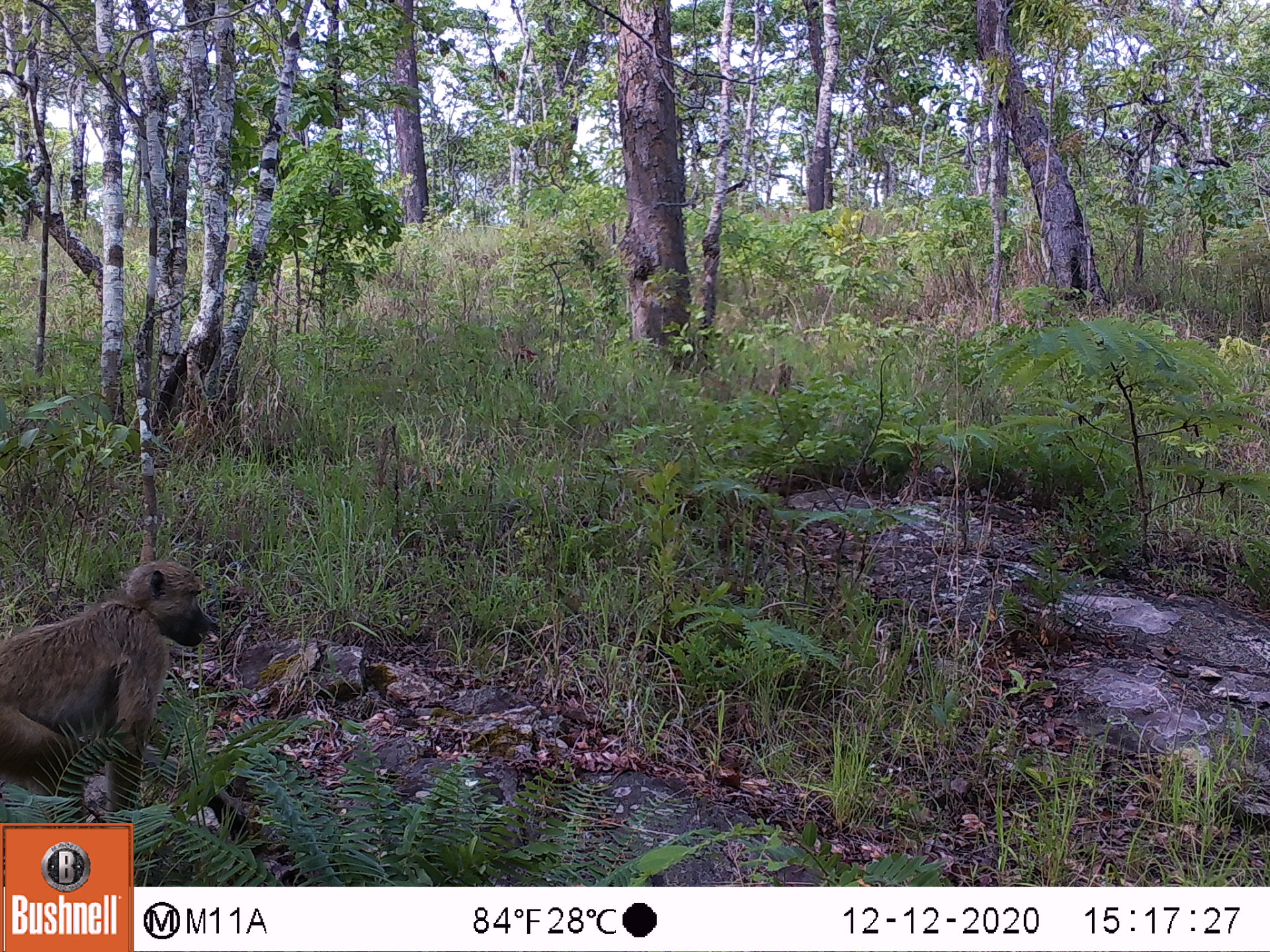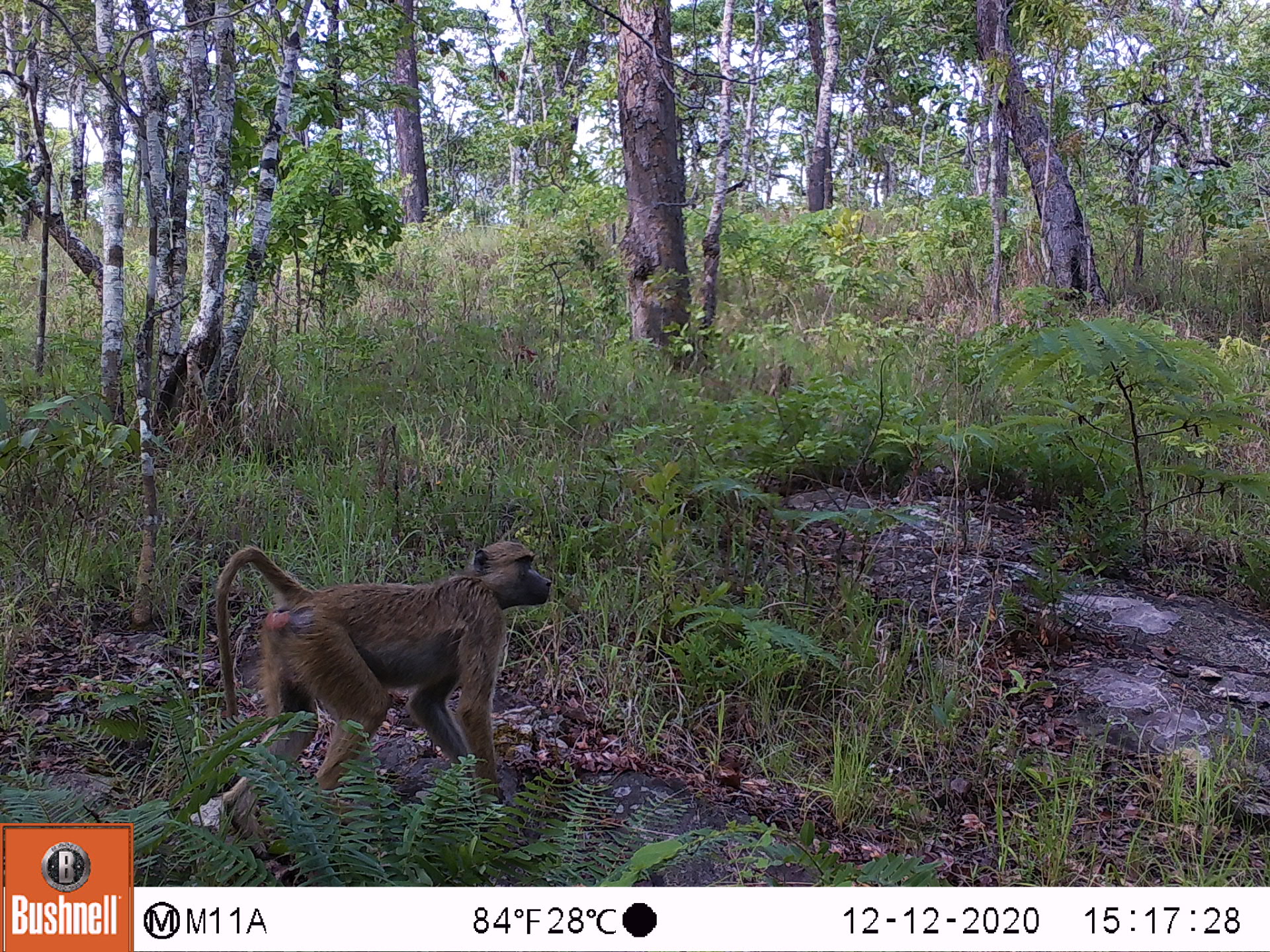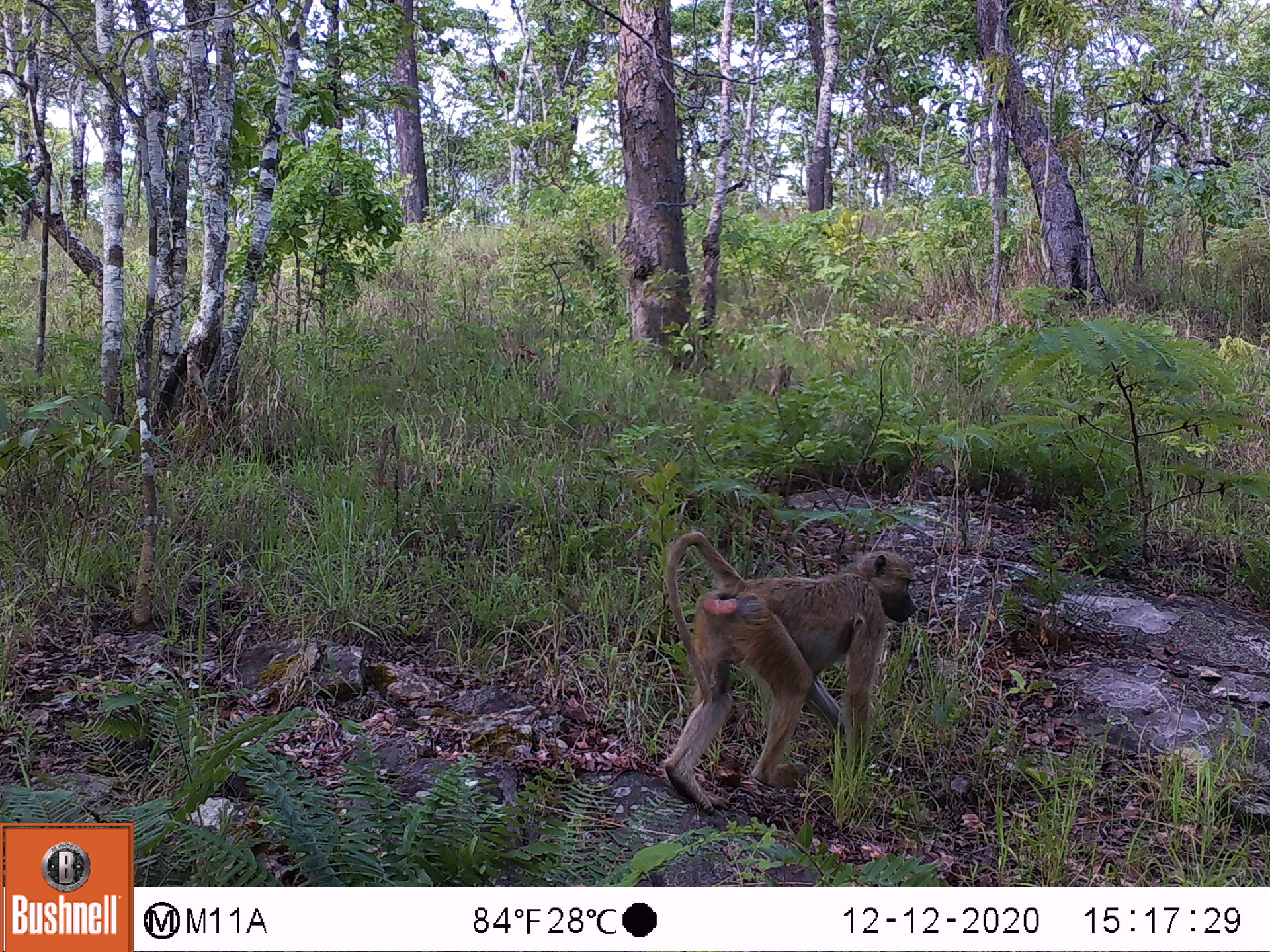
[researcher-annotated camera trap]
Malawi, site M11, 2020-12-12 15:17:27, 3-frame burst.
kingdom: Animalia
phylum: Chordata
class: Mammalia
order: Primates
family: Cercopithecidae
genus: Papio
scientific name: Papio cynocephalus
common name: yellow baboon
Yellow baboon (Papio cynocephalus), count 1.